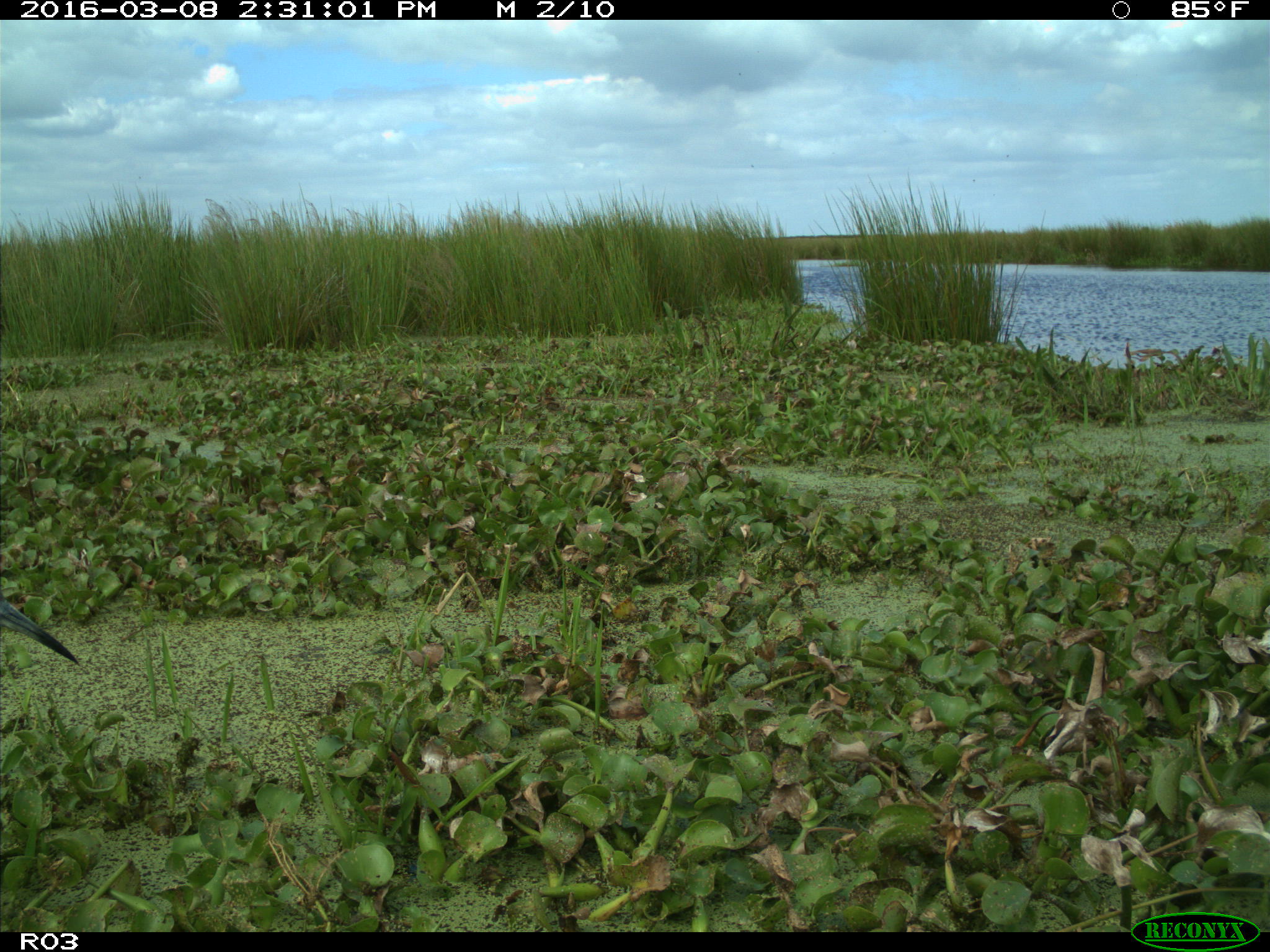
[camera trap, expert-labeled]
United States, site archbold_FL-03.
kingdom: Animalia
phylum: Chordata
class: Aves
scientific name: Aves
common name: birds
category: unidentified bird